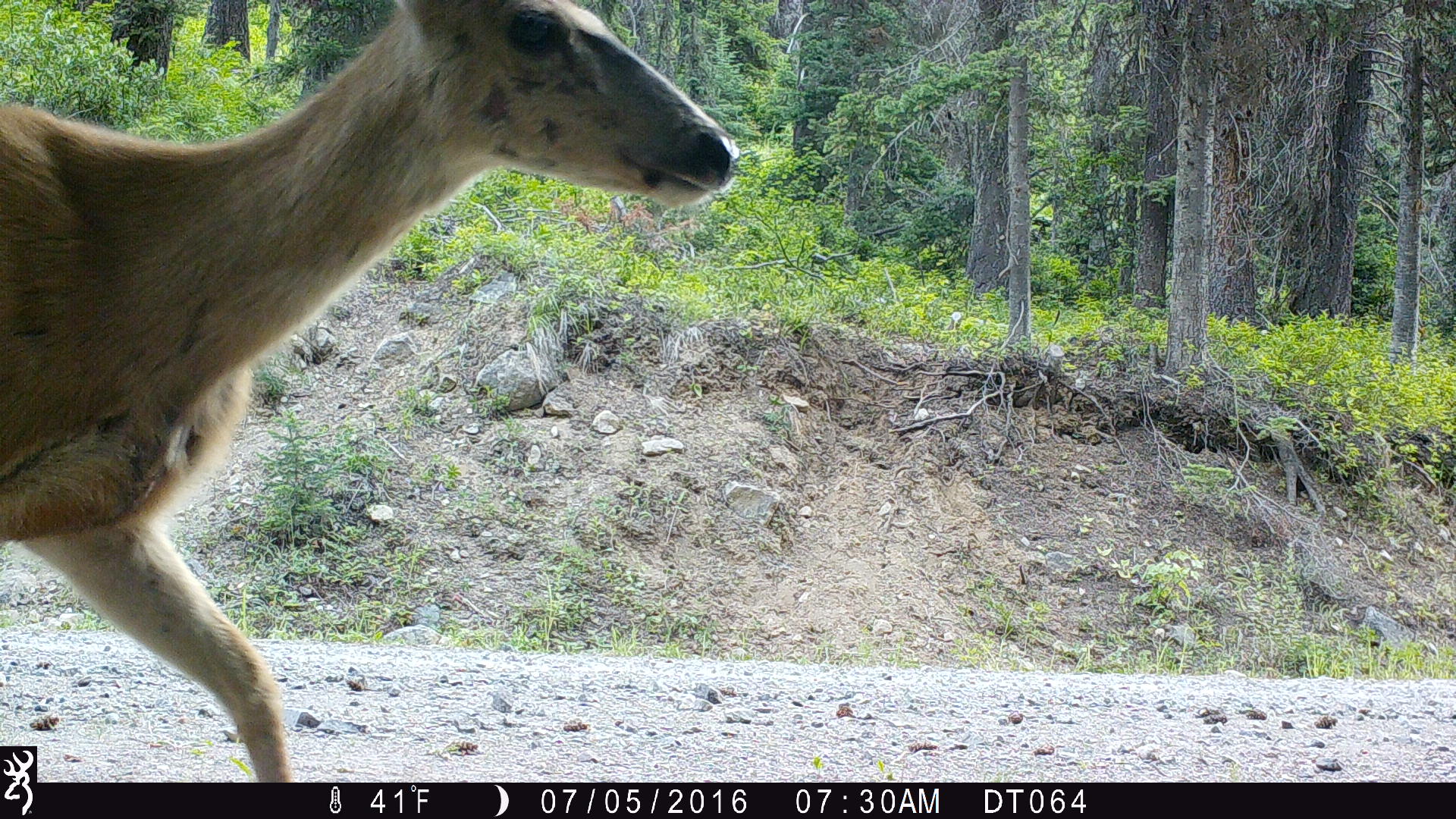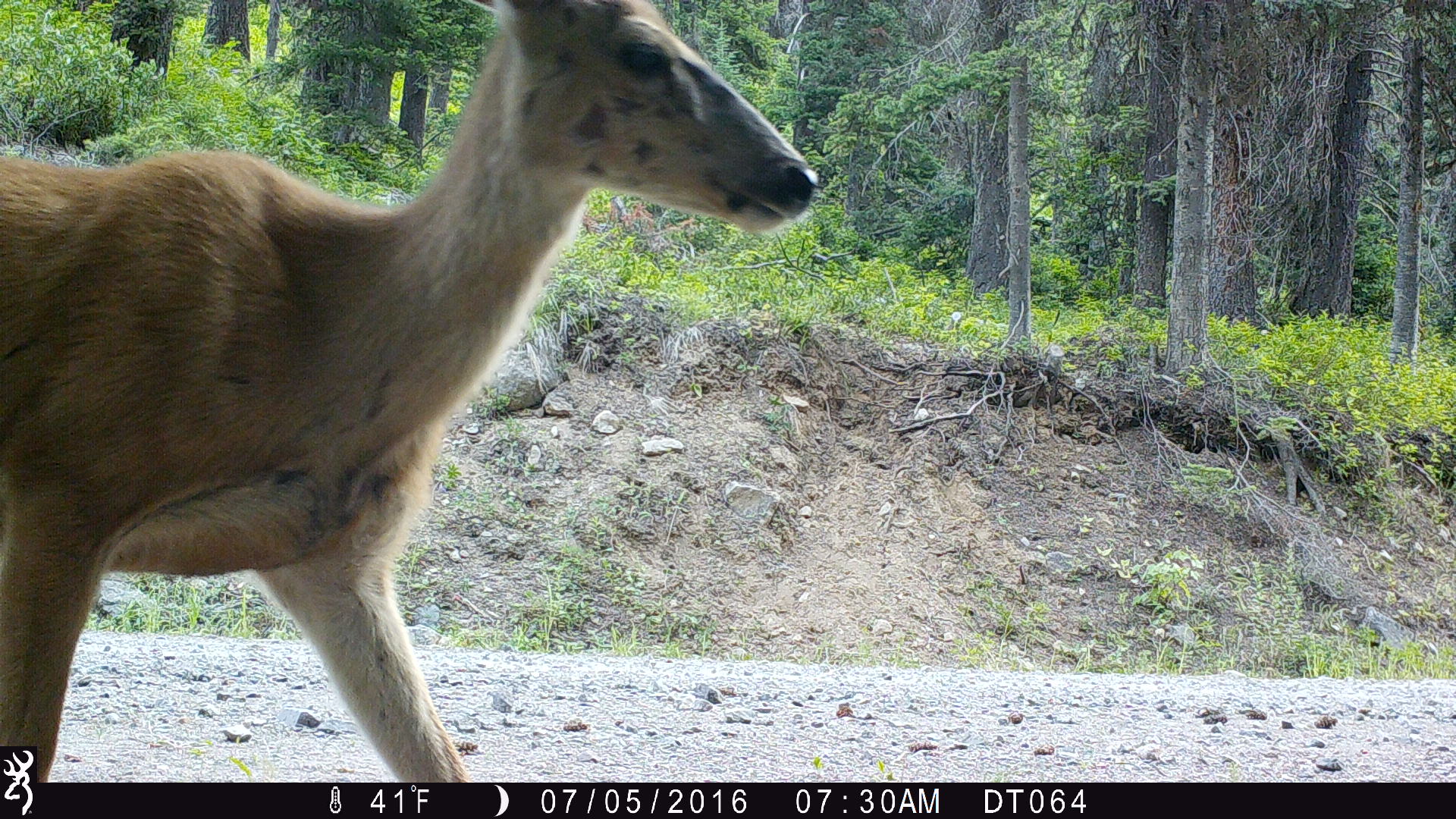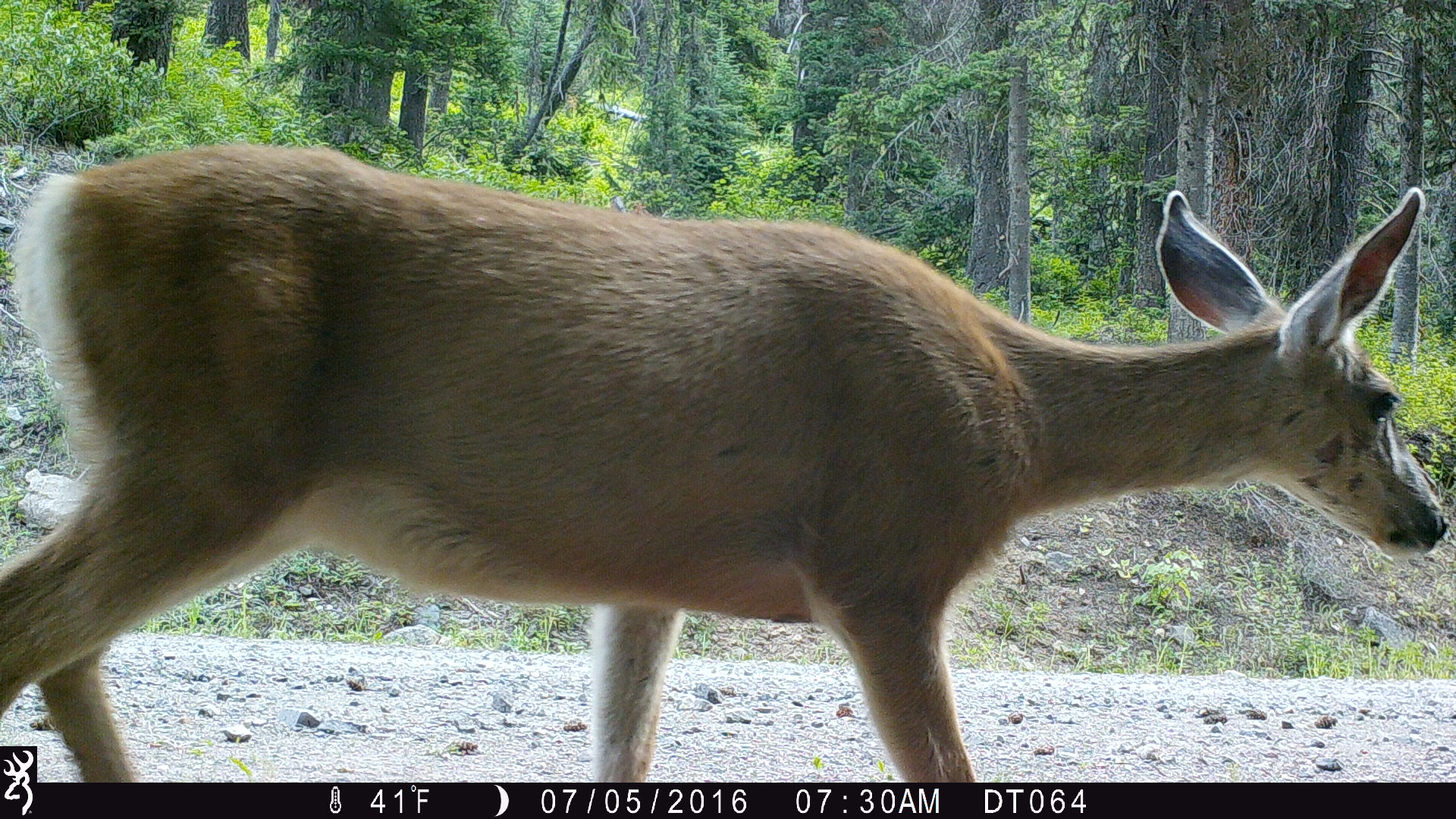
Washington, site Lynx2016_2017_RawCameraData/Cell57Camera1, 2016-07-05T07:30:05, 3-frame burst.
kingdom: Animalia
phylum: Chordata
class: Mammalia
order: Artiodactyla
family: Cervidae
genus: Odocoileus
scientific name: Odocoileus hemionus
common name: mule deer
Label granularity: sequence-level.